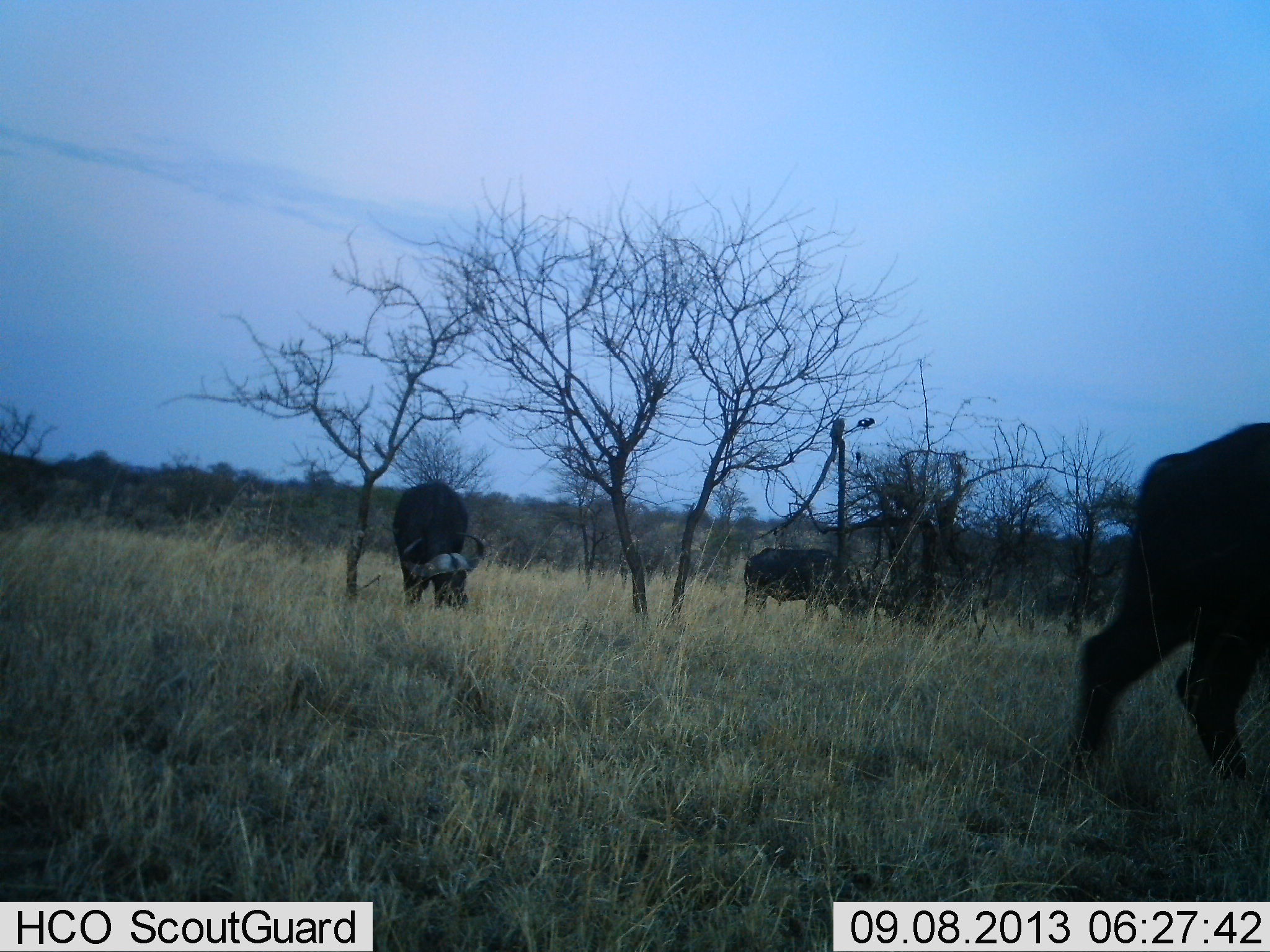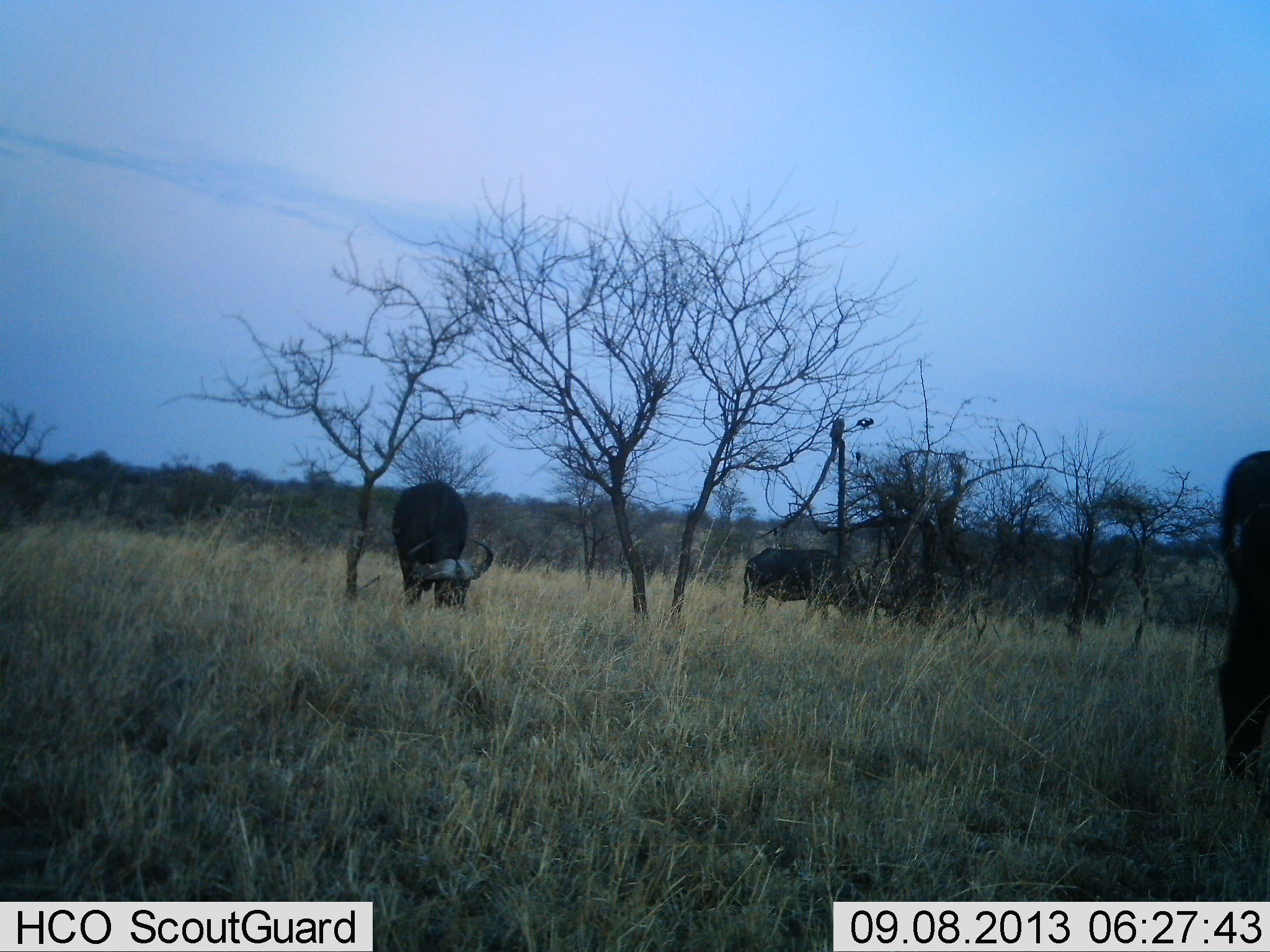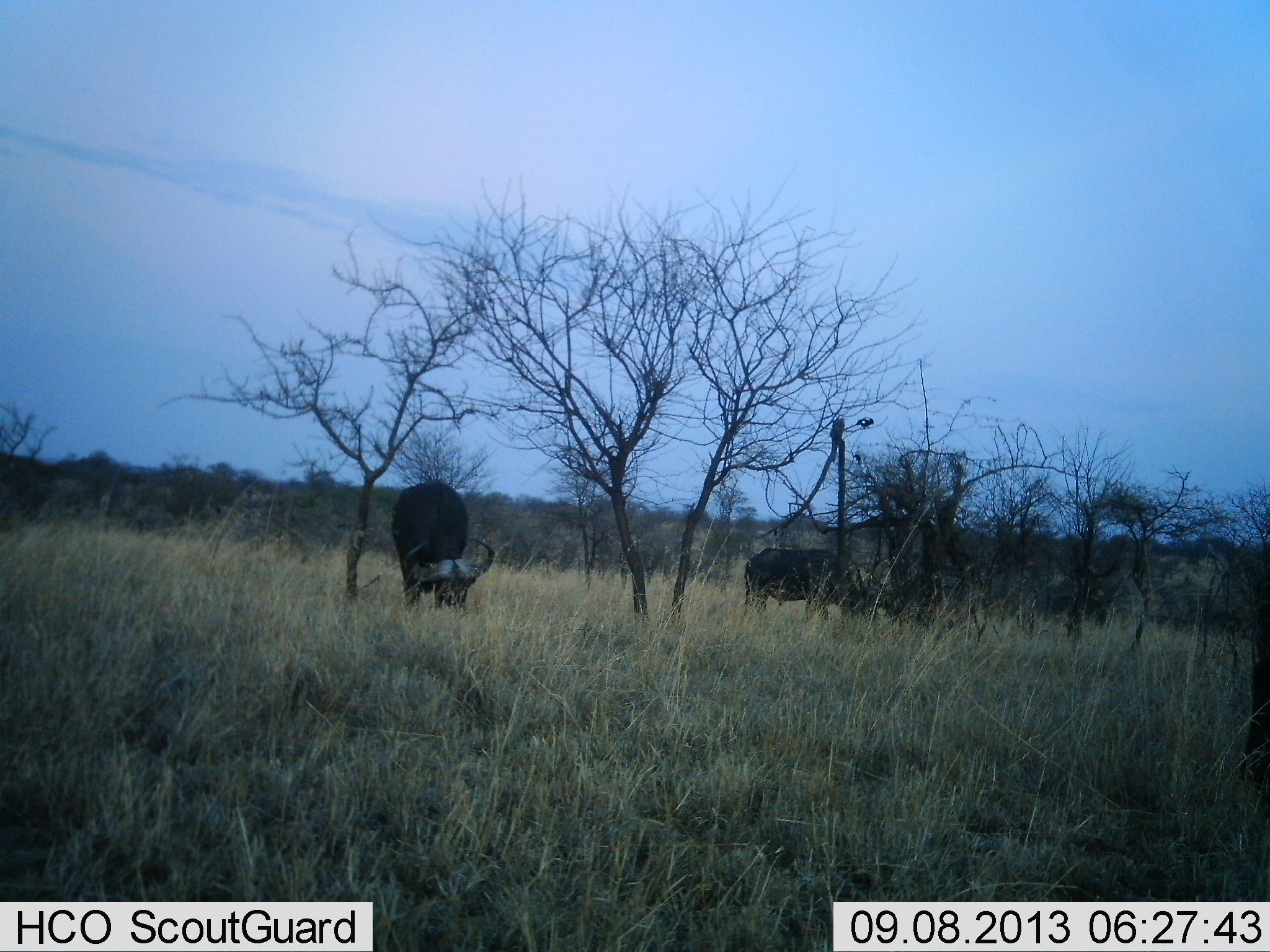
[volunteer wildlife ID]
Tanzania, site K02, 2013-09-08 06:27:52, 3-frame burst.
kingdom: Animalia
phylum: Chordata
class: Mammalia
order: Artiodactyla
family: Bovidae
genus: Syncerus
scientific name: Syncerus caffer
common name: cape buffalo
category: buffalo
Buffalo (cape buffalo) (Syncerus caffer), count 3. Behavior (volunteer vote fractions): standing 34%, resting 0%, moving 48%, interacting 3%. Young present (vote fraction): 0%. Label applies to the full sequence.